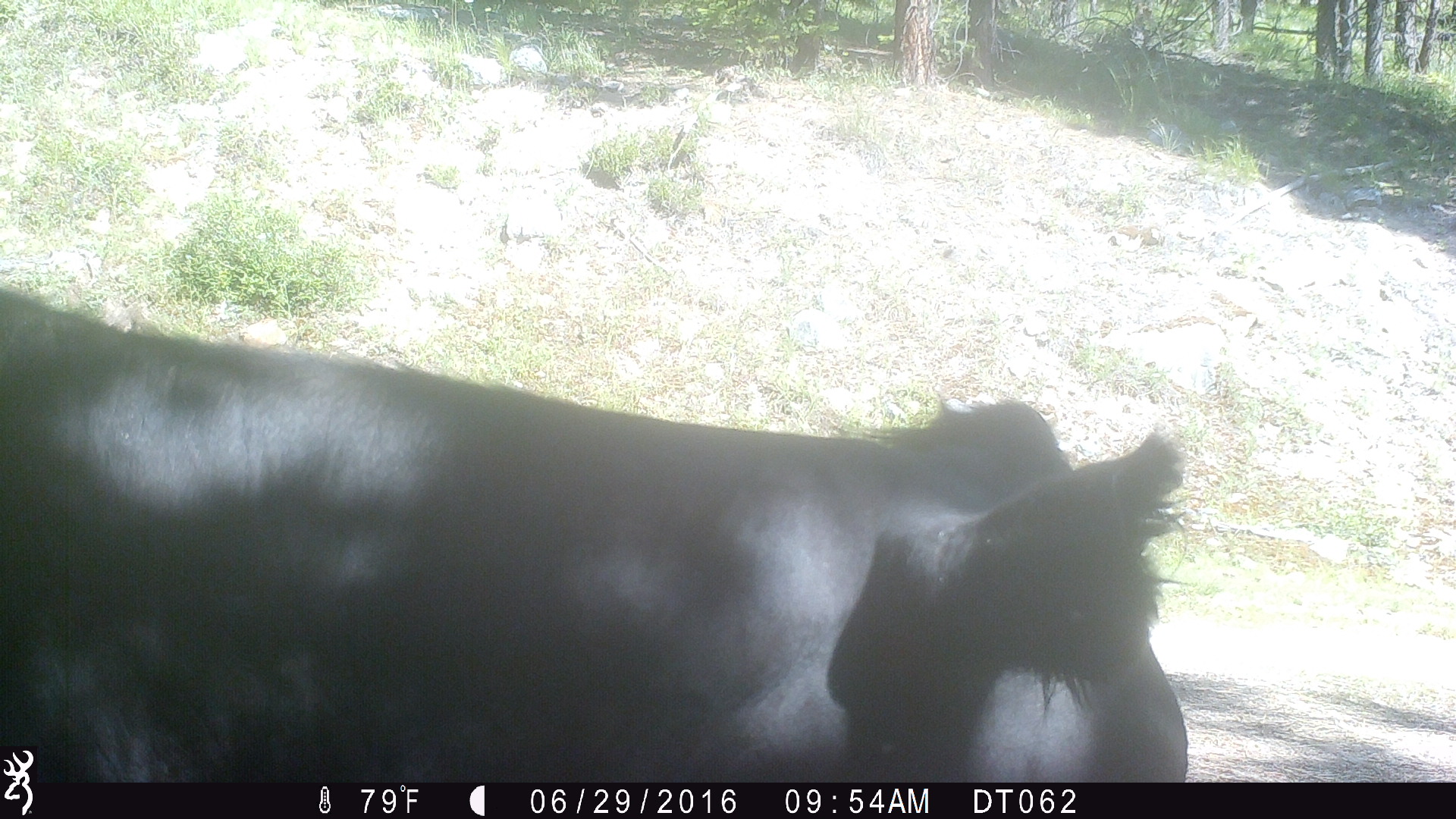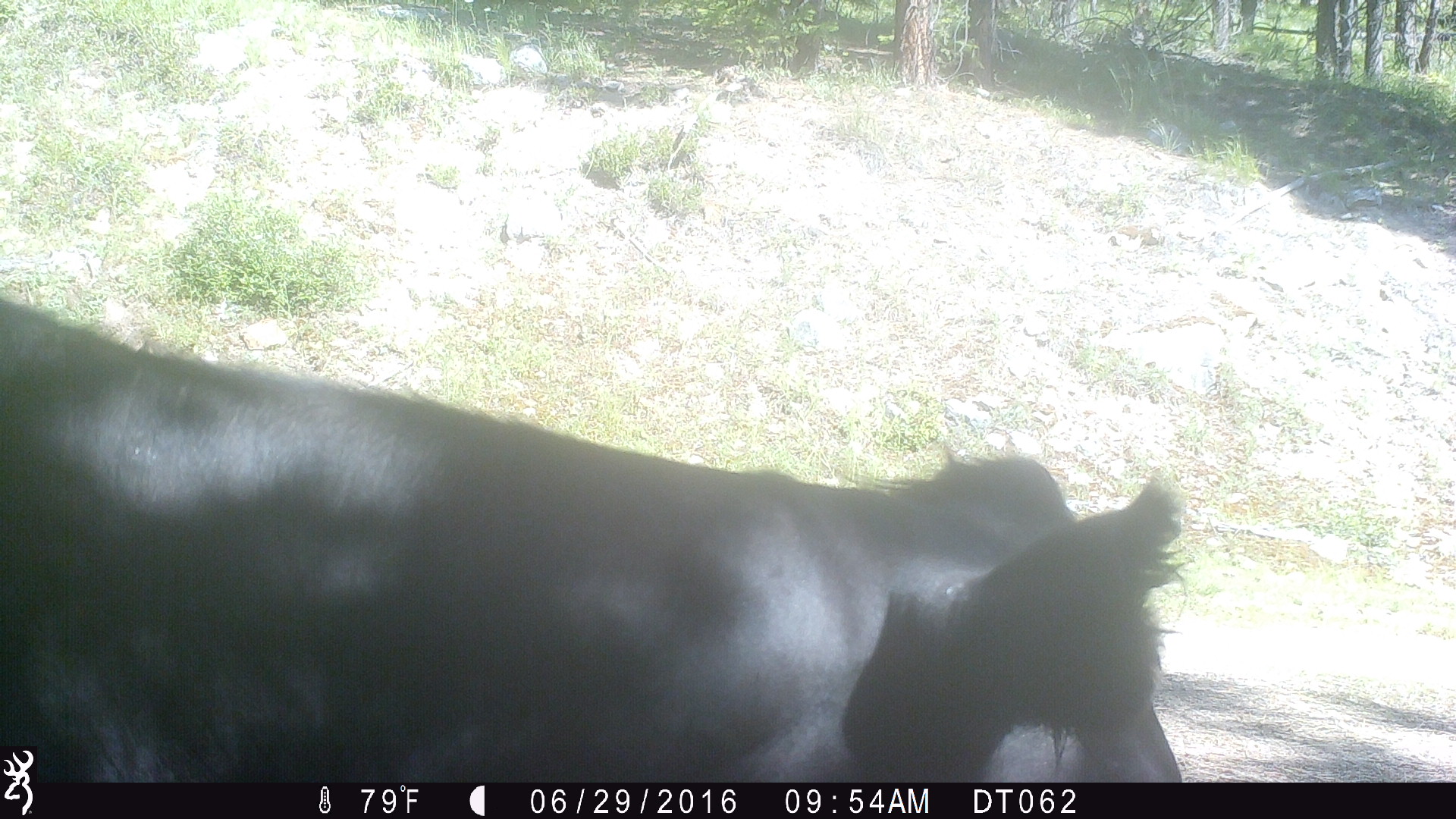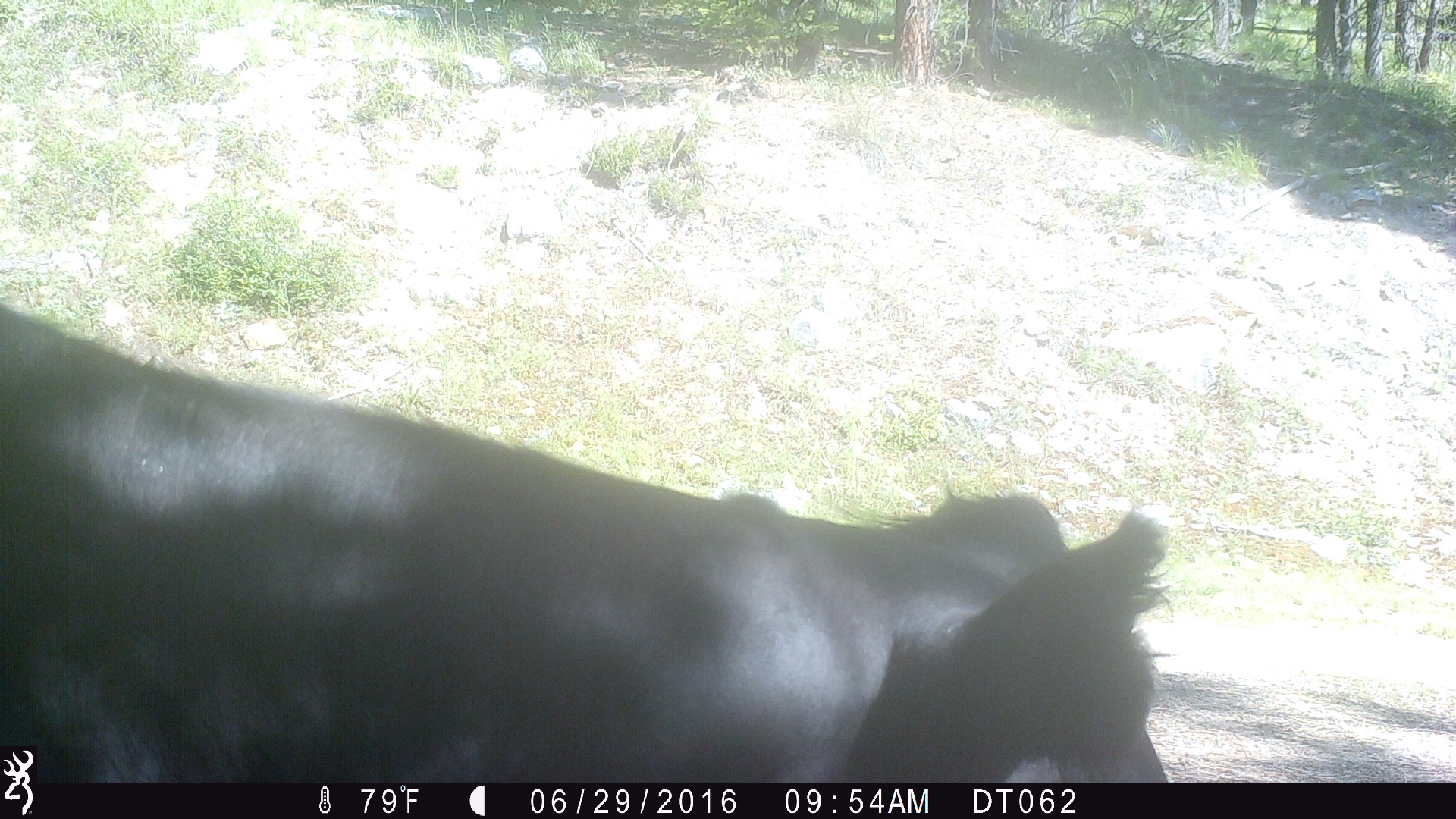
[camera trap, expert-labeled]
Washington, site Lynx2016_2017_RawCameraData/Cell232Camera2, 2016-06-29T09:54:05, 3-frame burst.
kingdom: Animalia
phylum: Chordata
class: Mammalia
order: Artiodactyla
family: Bovidae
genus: Bos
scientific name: Bos taurus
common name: domestic cattle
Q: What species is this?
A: Domestic cattle (Bos taurus).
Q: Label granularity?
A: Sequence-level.